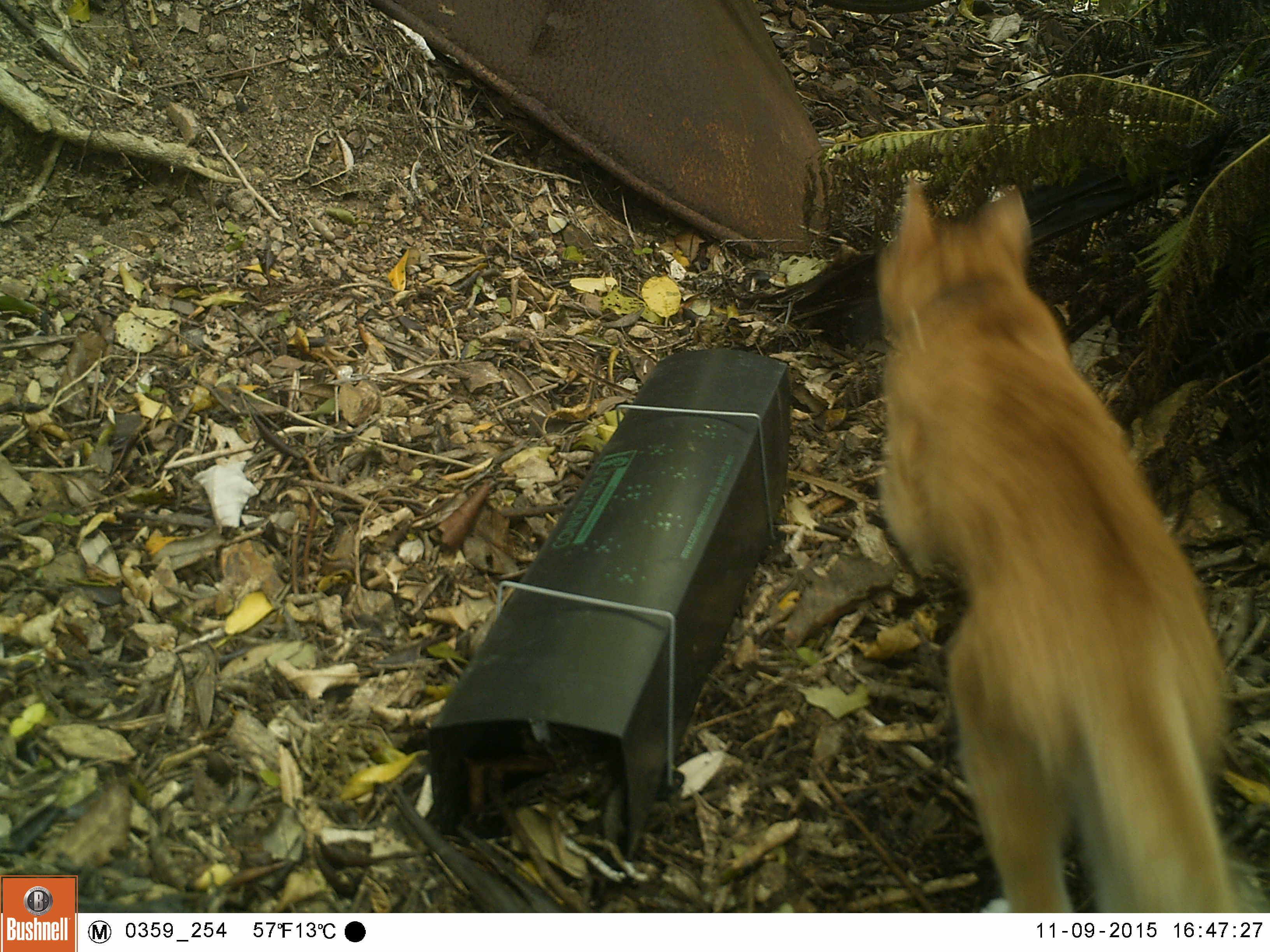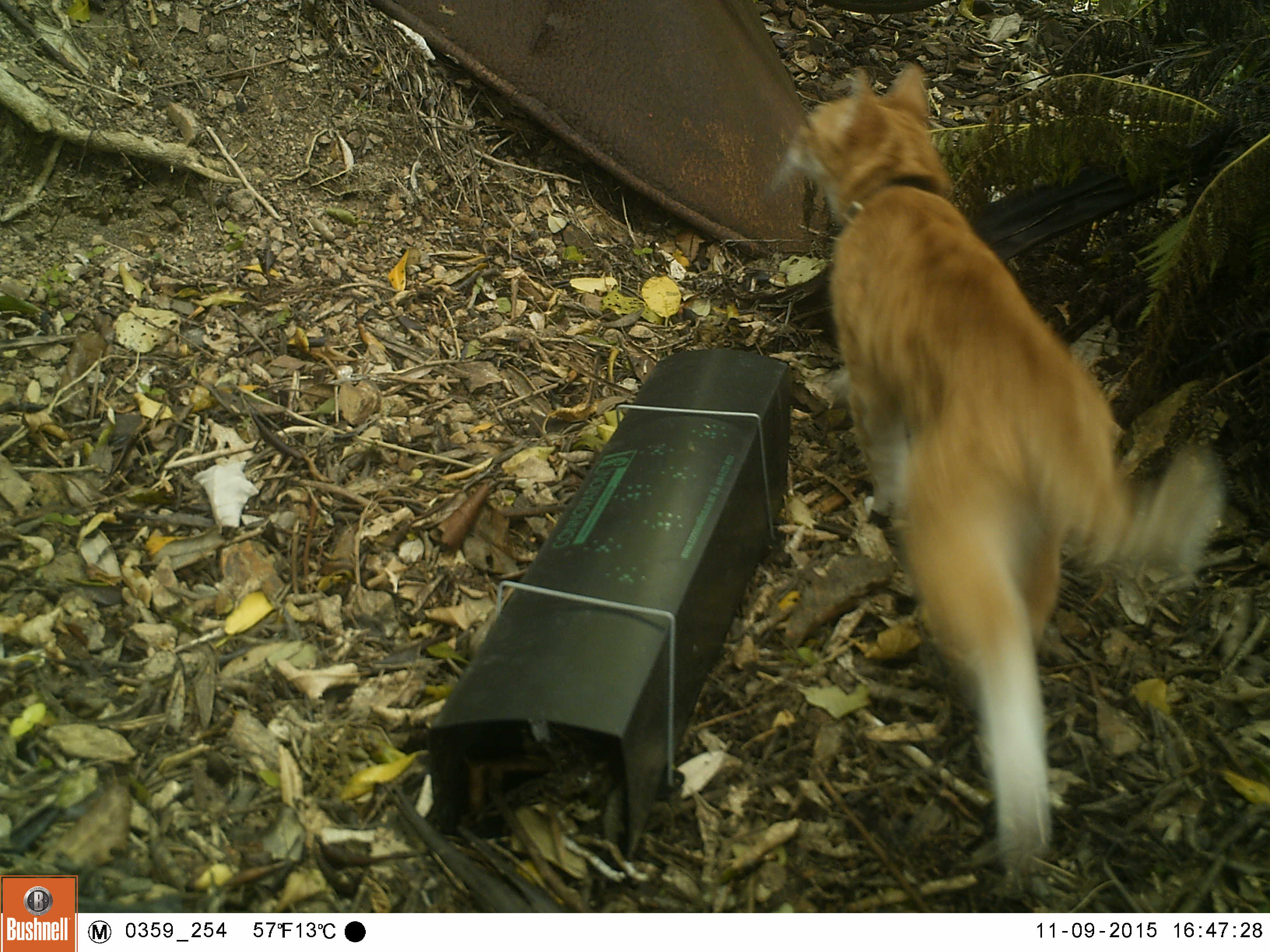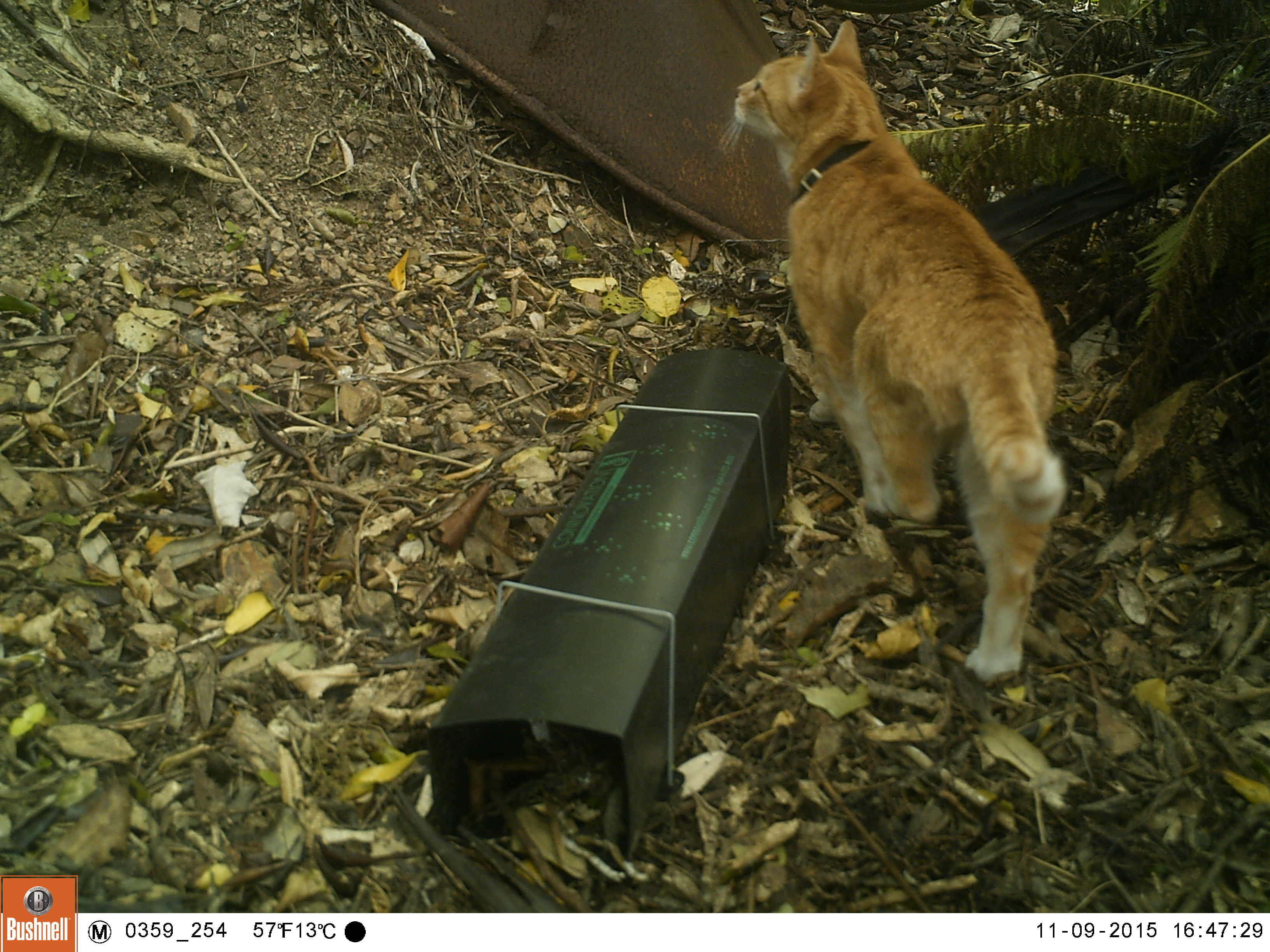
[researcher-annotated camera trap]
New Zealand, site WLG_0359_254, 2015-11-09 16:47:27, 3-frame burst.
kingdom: Animalia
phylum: Chordata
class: Mammalia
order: Carnivora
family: Felidae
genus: Felis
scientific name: Felis catus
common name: domestic cat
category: cat